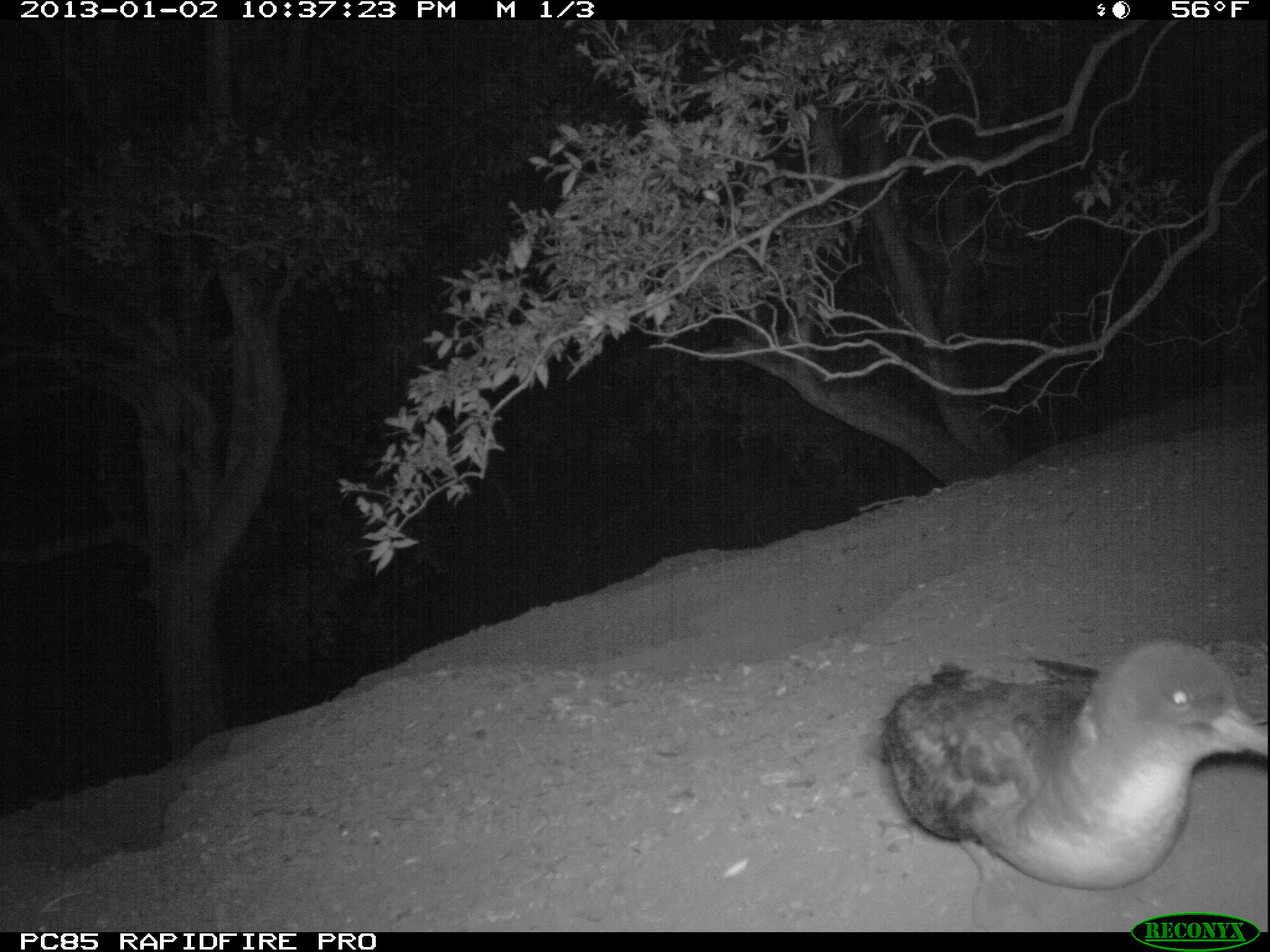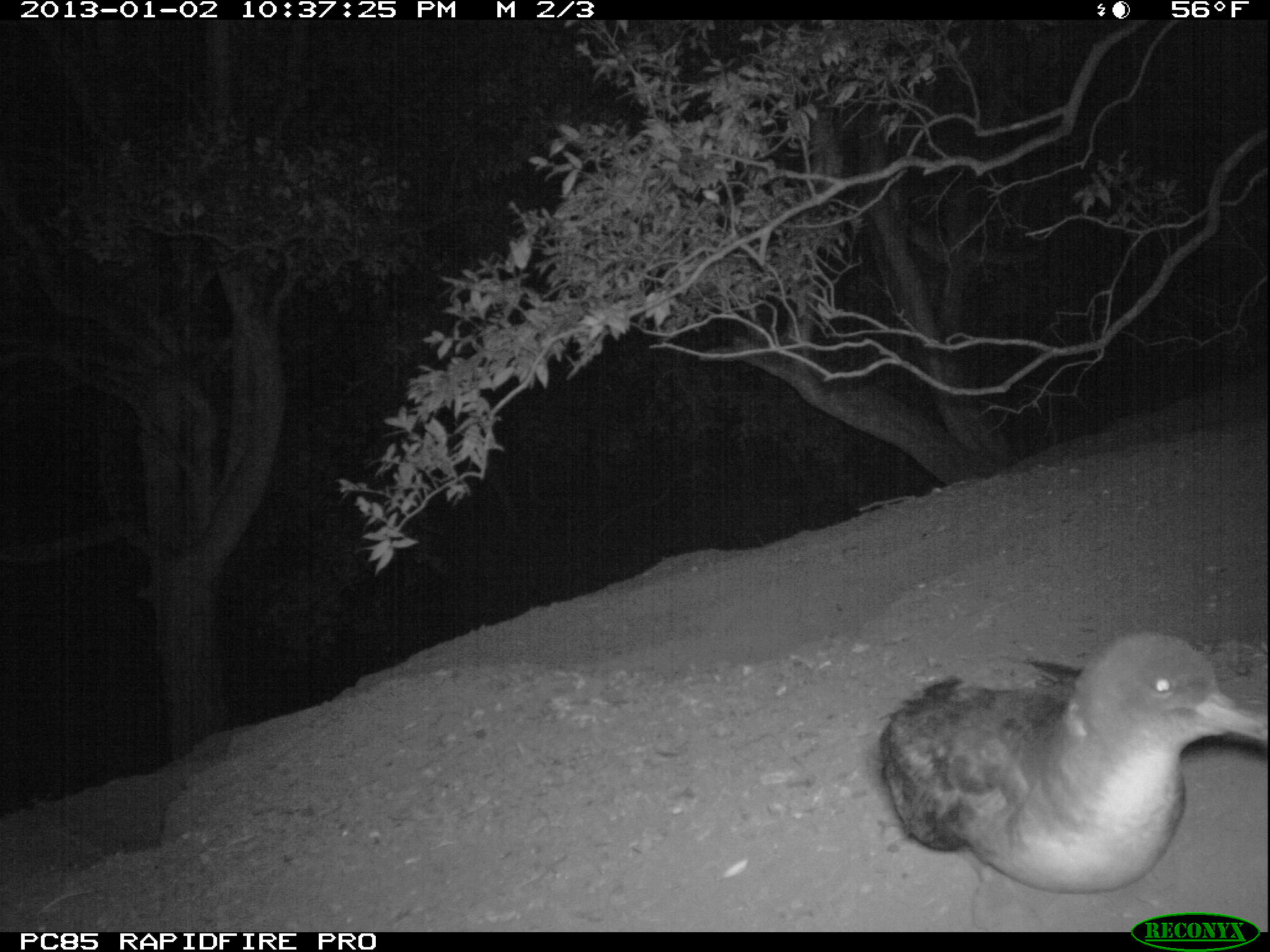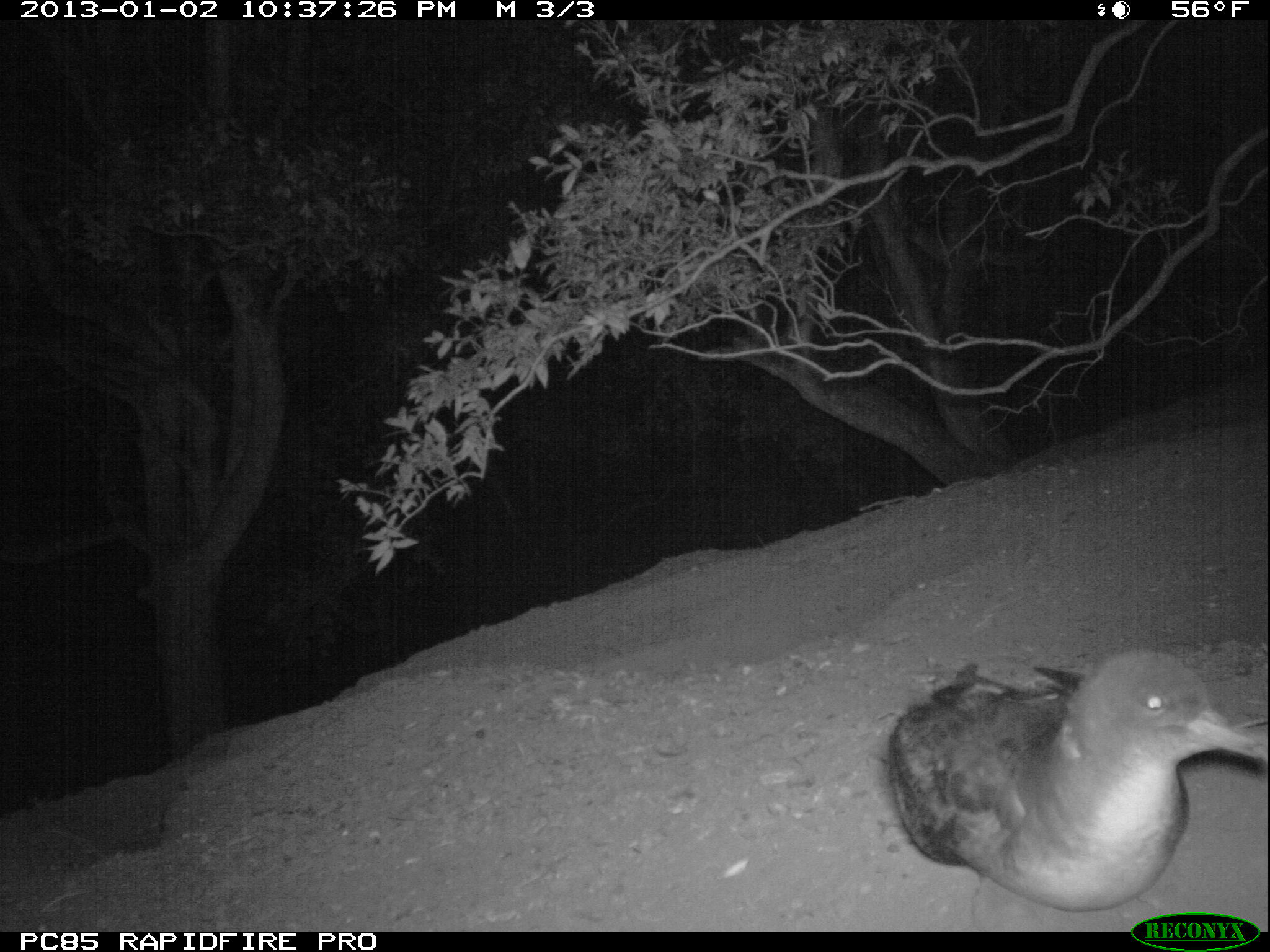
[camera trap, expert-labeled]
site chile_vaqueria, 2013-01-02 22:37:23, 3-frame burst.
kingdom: Animalia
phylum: Chordata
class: Aves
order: Procellariiformes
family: Procellariidae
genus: Calonectris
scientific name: Calonectris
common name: shearwater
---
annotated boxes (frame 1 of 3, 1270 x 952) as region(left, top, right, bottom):
shearwater: region(868, 641, 1267, 909)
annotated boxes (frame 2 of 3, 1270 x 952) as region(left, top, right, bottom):
shearwater: region(871, 627, 1270, 932)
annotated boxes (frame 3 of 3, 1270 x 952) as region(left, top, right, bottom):
shearwater: region(877, 645, 1270, 929)